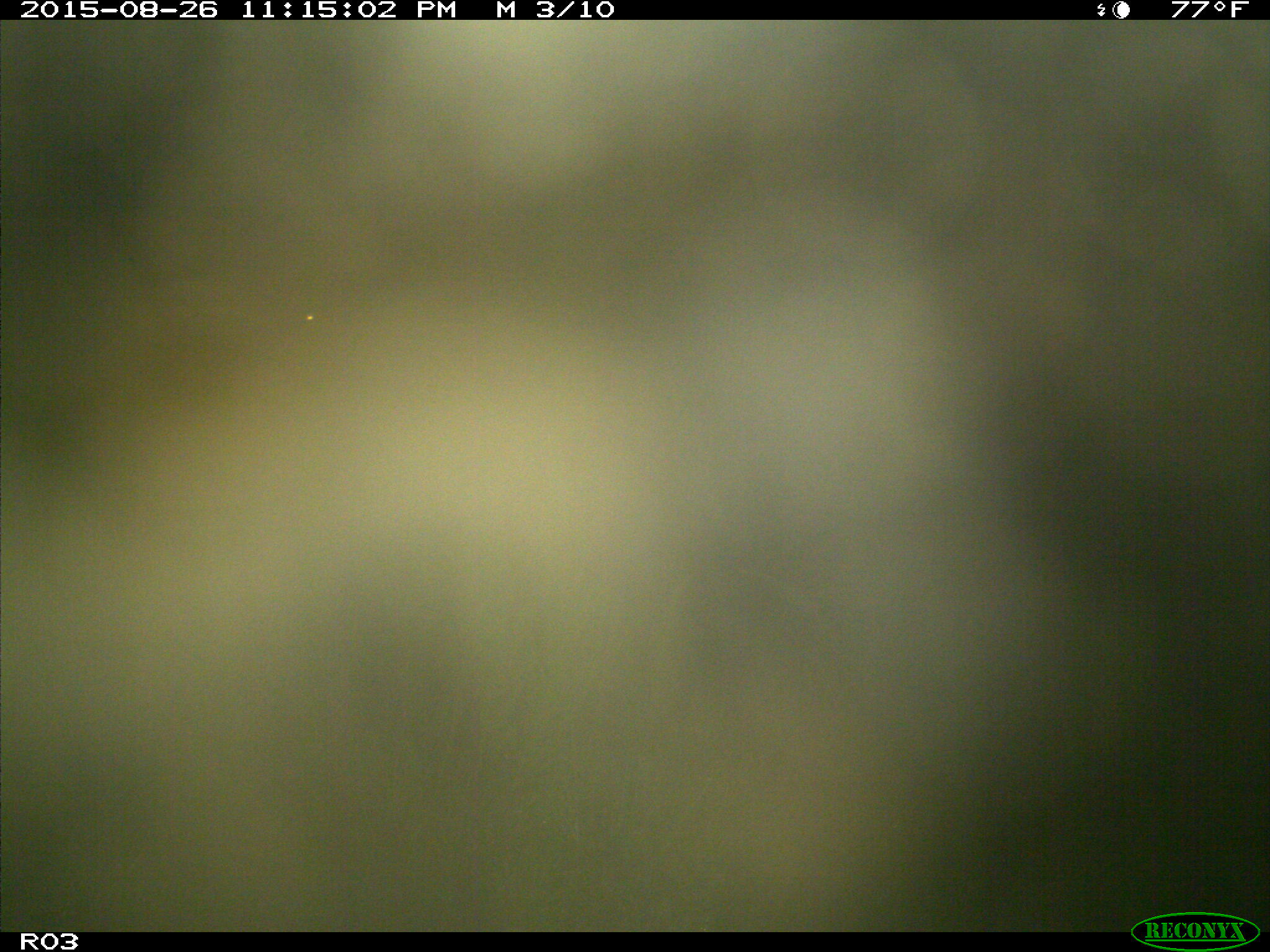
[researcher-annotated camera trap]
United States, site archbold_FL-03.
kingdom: Animalia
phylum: Chordata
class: Mammalia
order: Artiodactyla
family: Bovidae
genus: Bos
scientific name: Bos taurus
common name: domestic cow